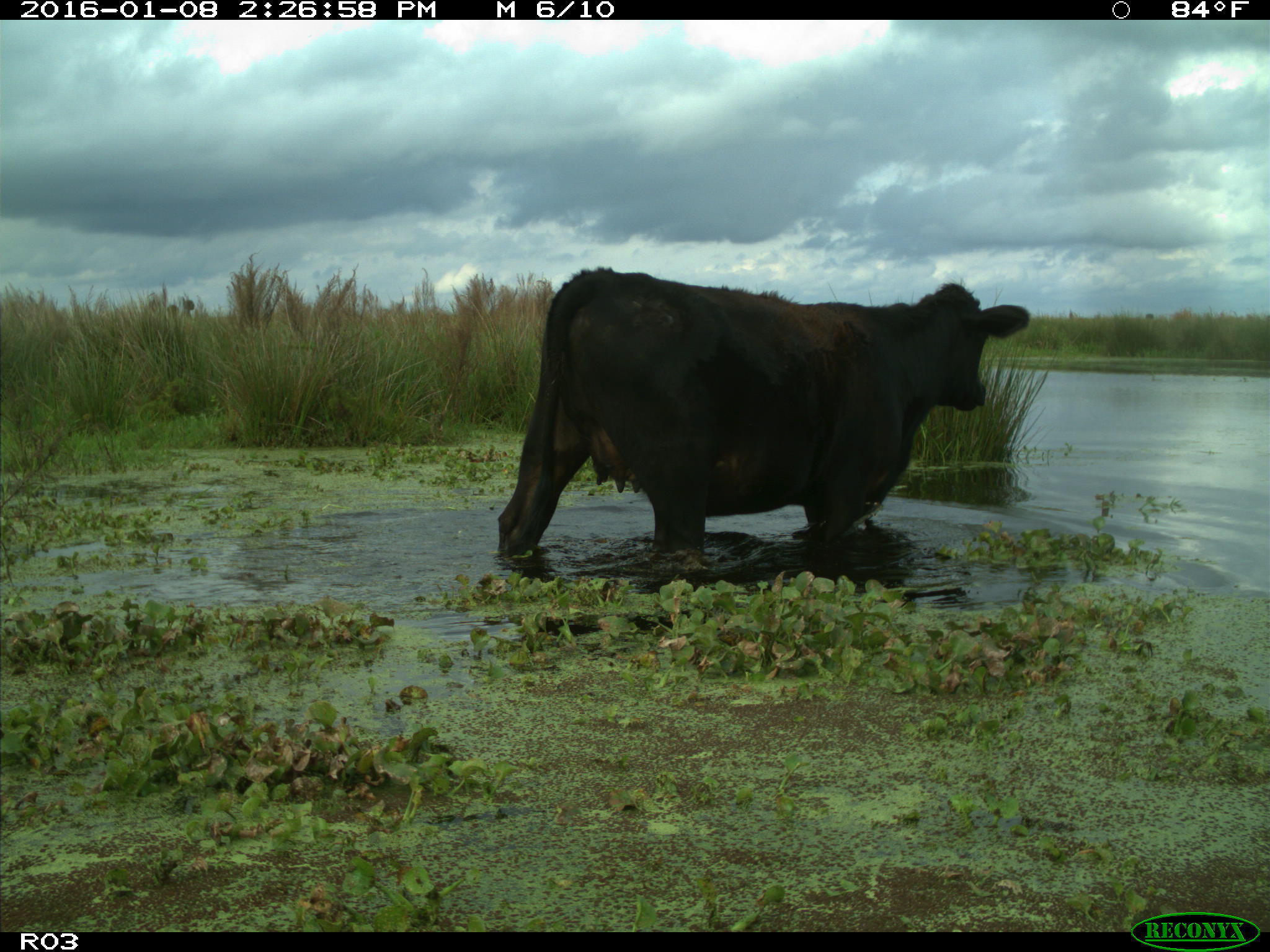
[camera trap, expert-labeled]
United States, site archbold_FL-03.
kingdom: Animalia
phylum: Chordata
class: Mammalia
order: Artiodactyla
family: Bovidae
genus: Bos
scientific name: Bos taurus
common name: domestic cow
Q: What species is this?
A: Bos taurus (domestic cow).